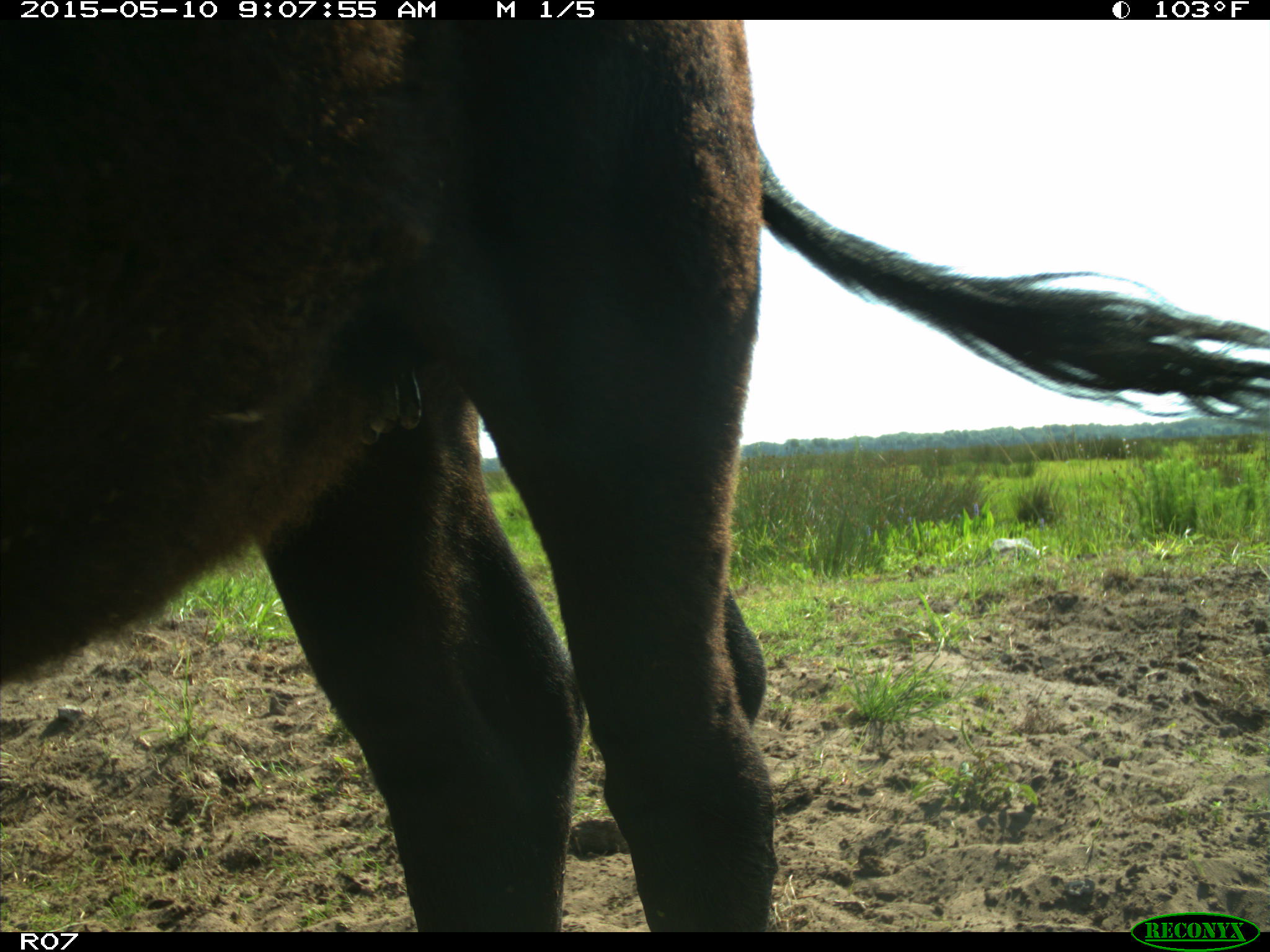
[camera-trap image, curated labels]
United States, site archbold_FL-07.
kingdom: Animalia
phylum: Chordata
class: Mammalia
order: Artiodactyla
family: Bovidae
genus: Bos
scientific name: Bos taurus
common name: domestic cow